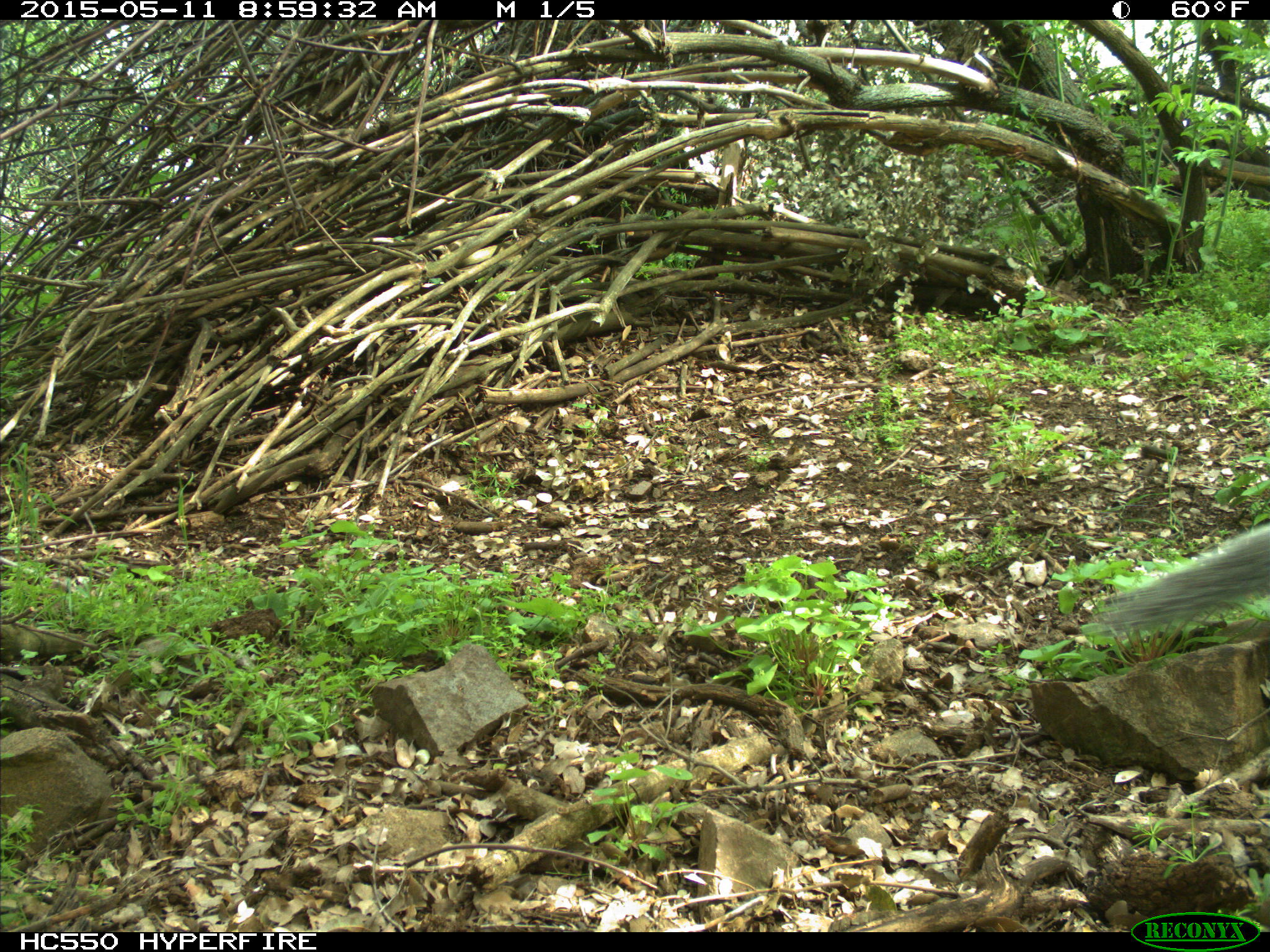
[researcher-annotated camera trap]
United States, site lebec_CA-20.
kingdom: Animalia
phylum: Chordata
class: Mammalia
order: Rodentia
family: Sciuridae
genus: Sciurus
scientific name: Sciurus carolinensis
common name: eastern gray squirrel